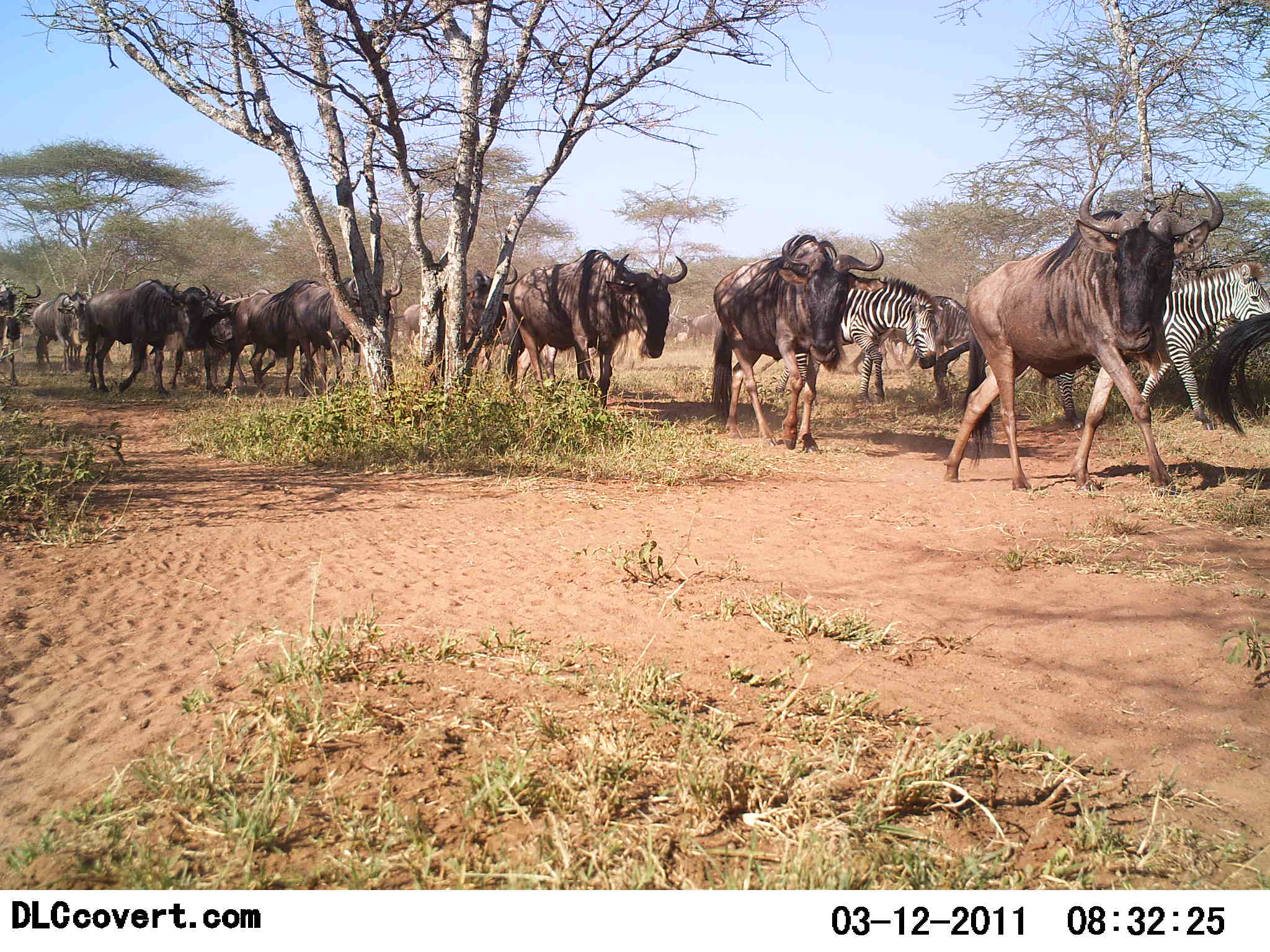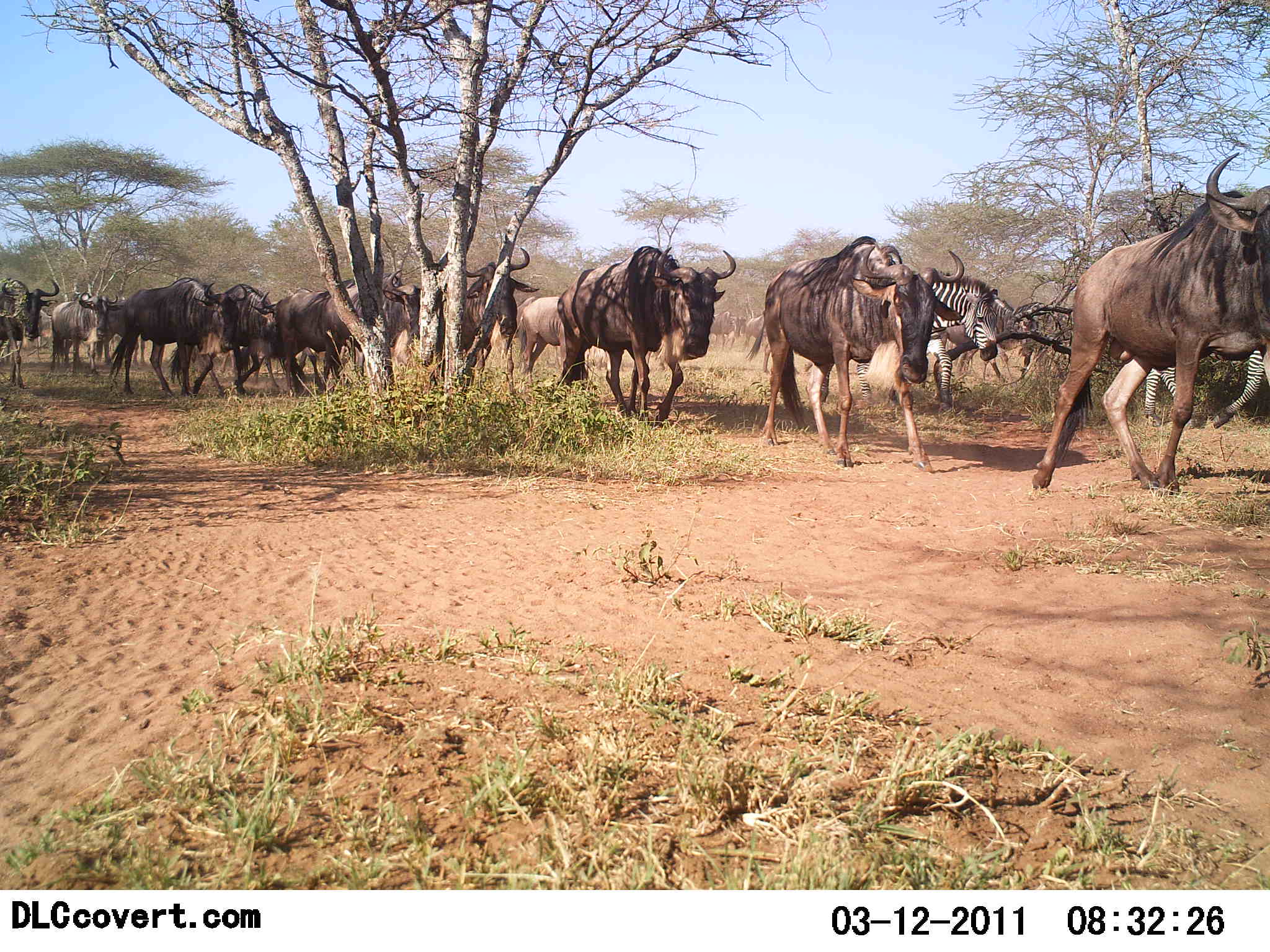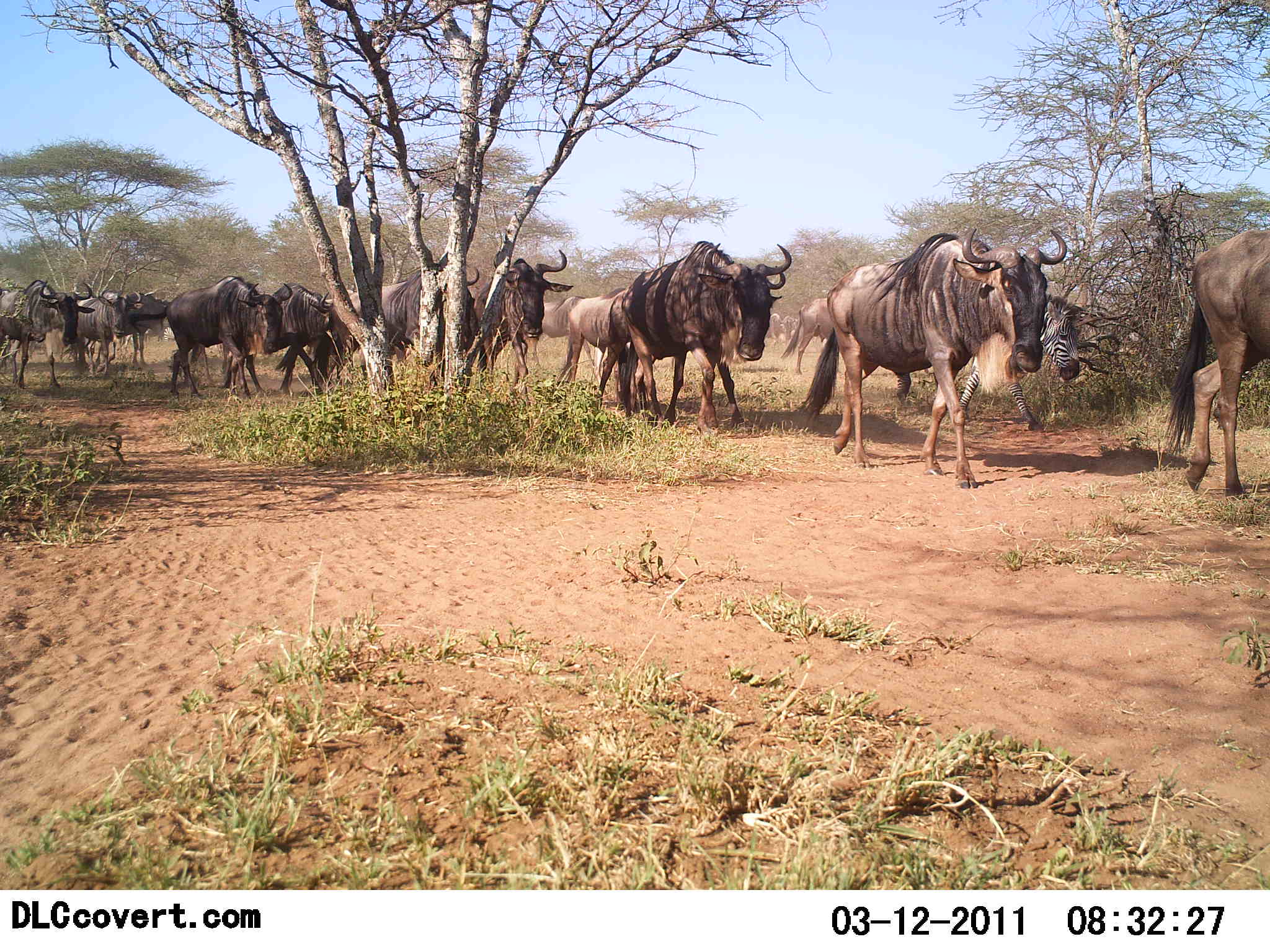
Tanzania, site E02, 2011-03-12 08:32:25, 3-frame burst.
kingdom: Animalia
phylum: Chordata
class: Mammalia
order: Artiodactyla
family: Bovidae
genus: Connochaetes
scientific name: Connochaetes taurinus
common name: blue wildebeest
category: wildebeest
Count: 11-50.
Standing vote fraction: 0%.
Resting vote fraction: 0%.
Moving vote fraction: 100%.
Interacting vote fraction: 0%.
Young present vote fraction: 0%.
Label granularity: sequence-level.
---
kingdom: Animalia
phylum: Chordata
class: Mammalia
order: Perissodactyla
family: Equidae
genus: Equus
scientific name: Equus quagga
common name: plains zebra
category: zebra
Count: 2.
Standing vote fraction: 0%.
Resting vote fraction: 0%.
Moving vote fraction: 100%.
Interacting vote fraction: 0%.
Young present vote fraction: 0%.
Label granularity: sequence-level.